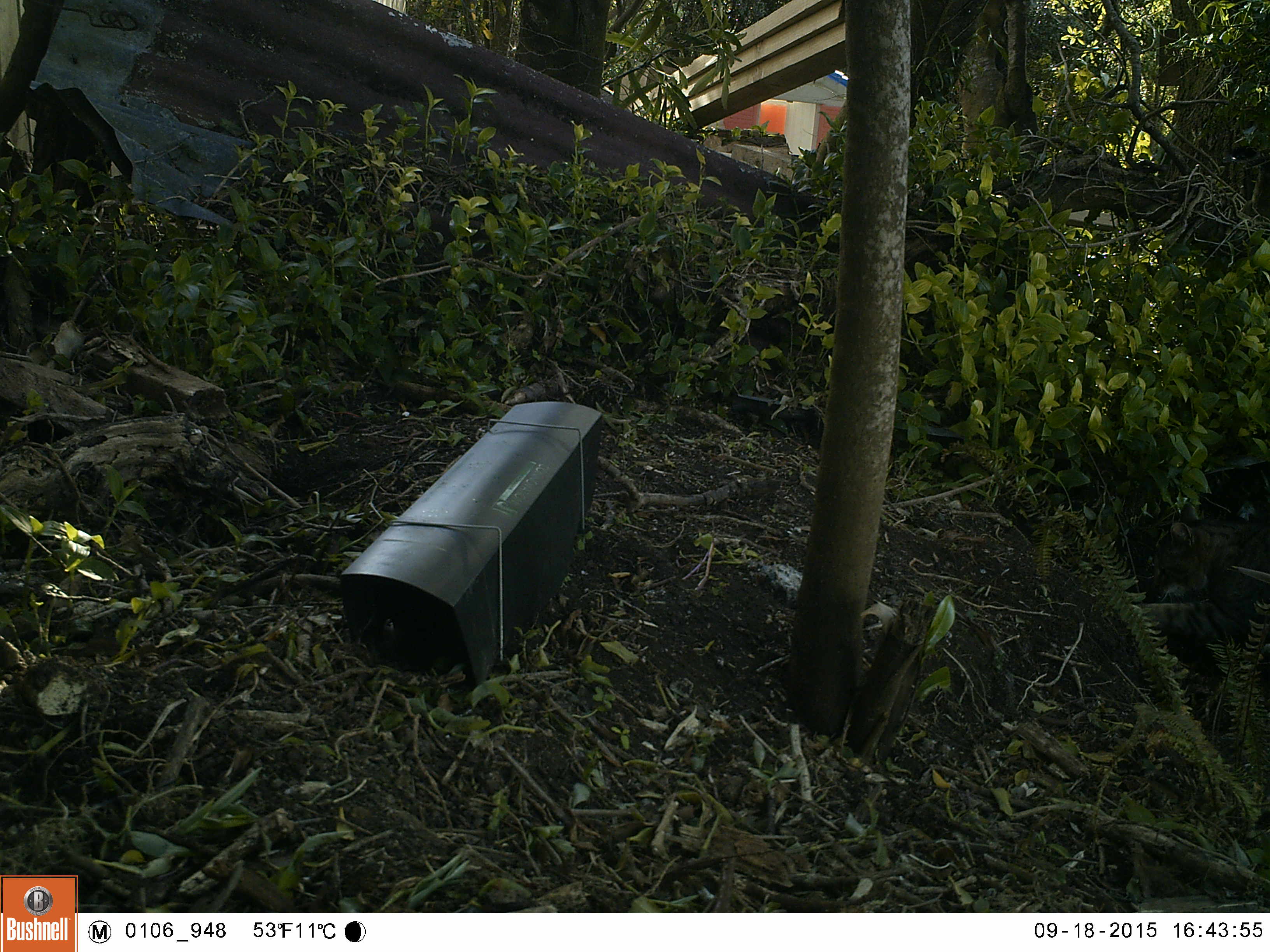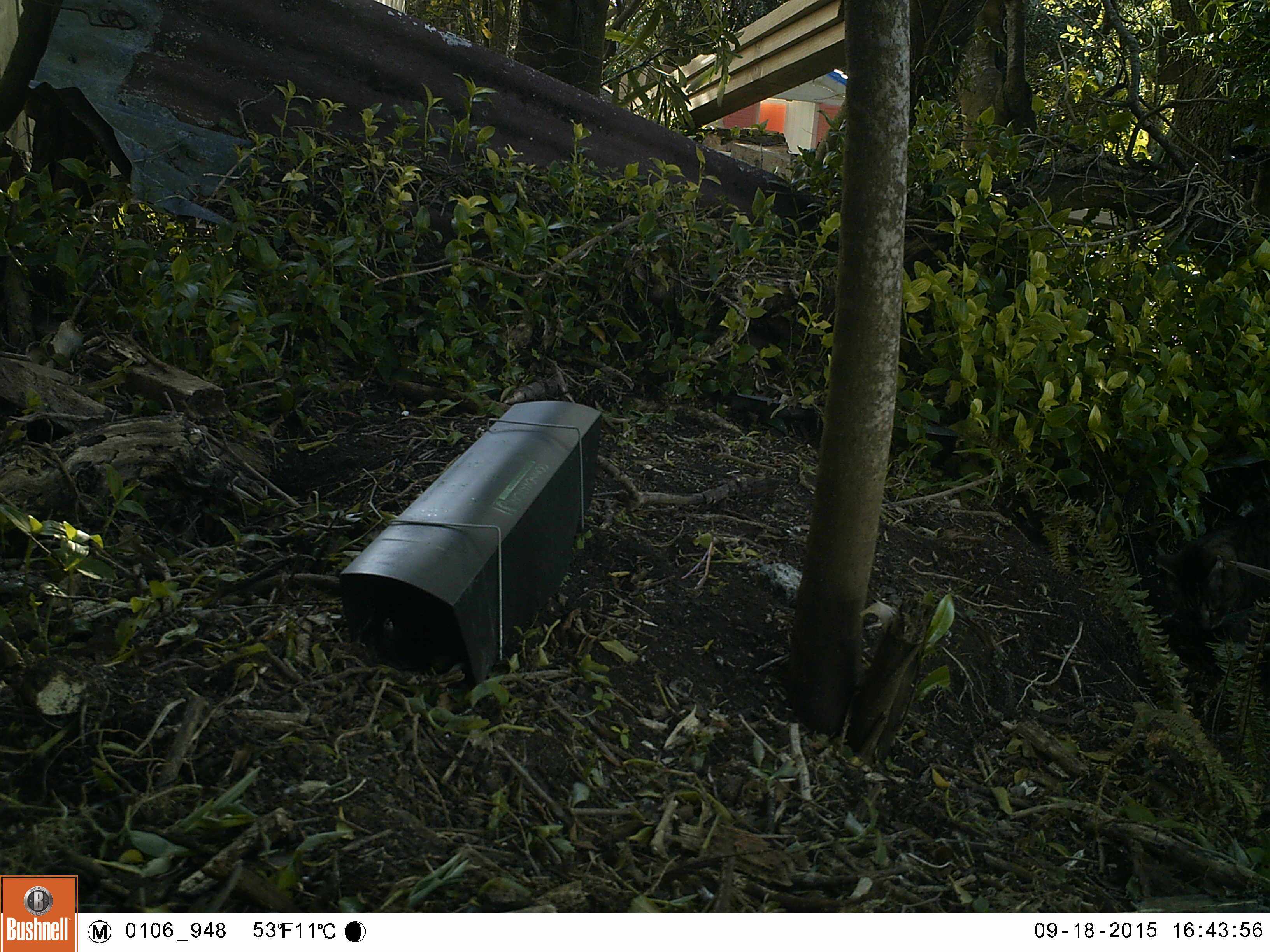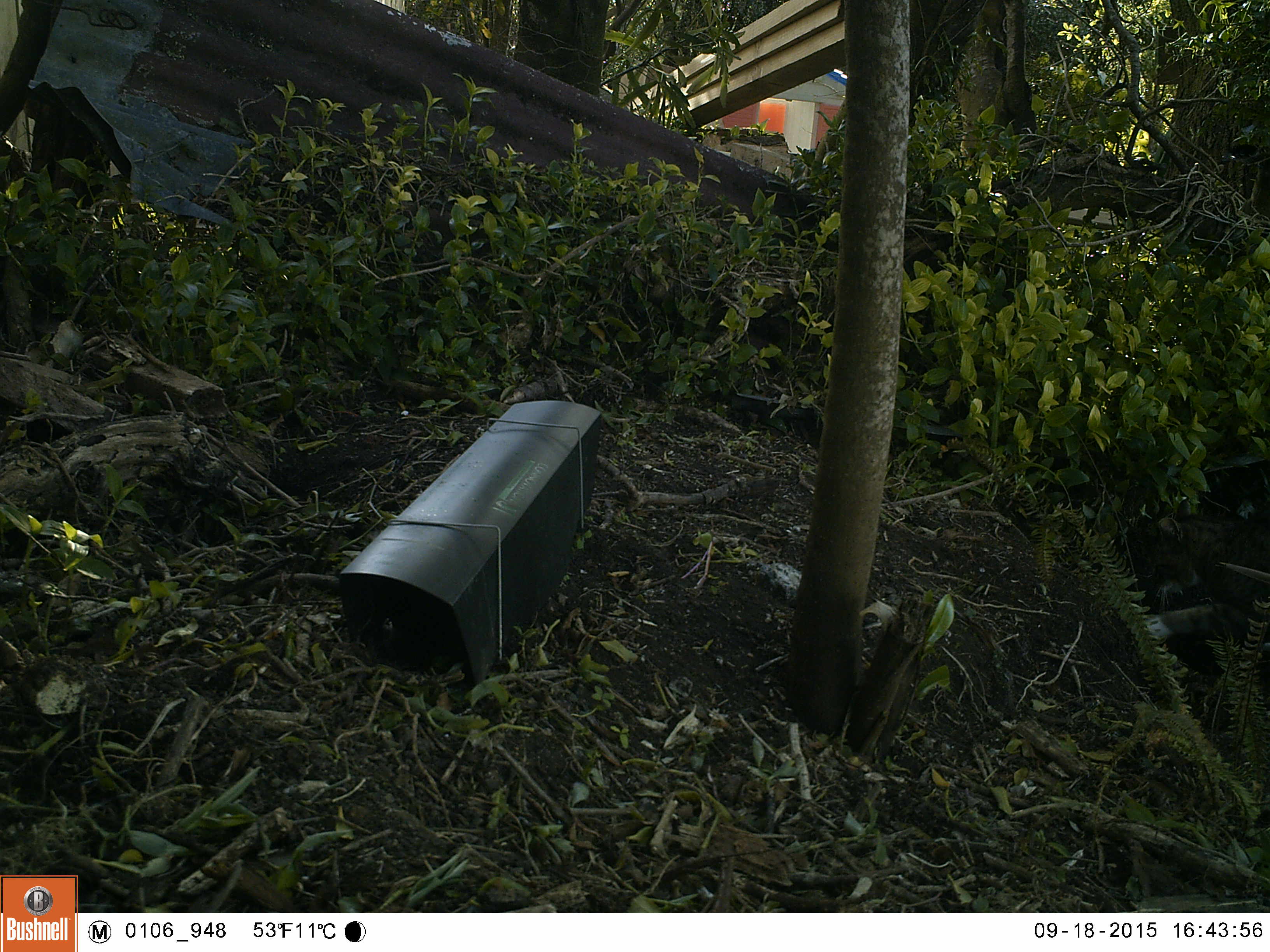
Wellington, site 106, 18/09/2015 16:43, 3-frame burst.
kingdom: Animalia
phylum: Chordata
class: Mammalia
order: Carnivora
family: Felidae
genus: Felis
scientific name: Felis catus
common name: cat